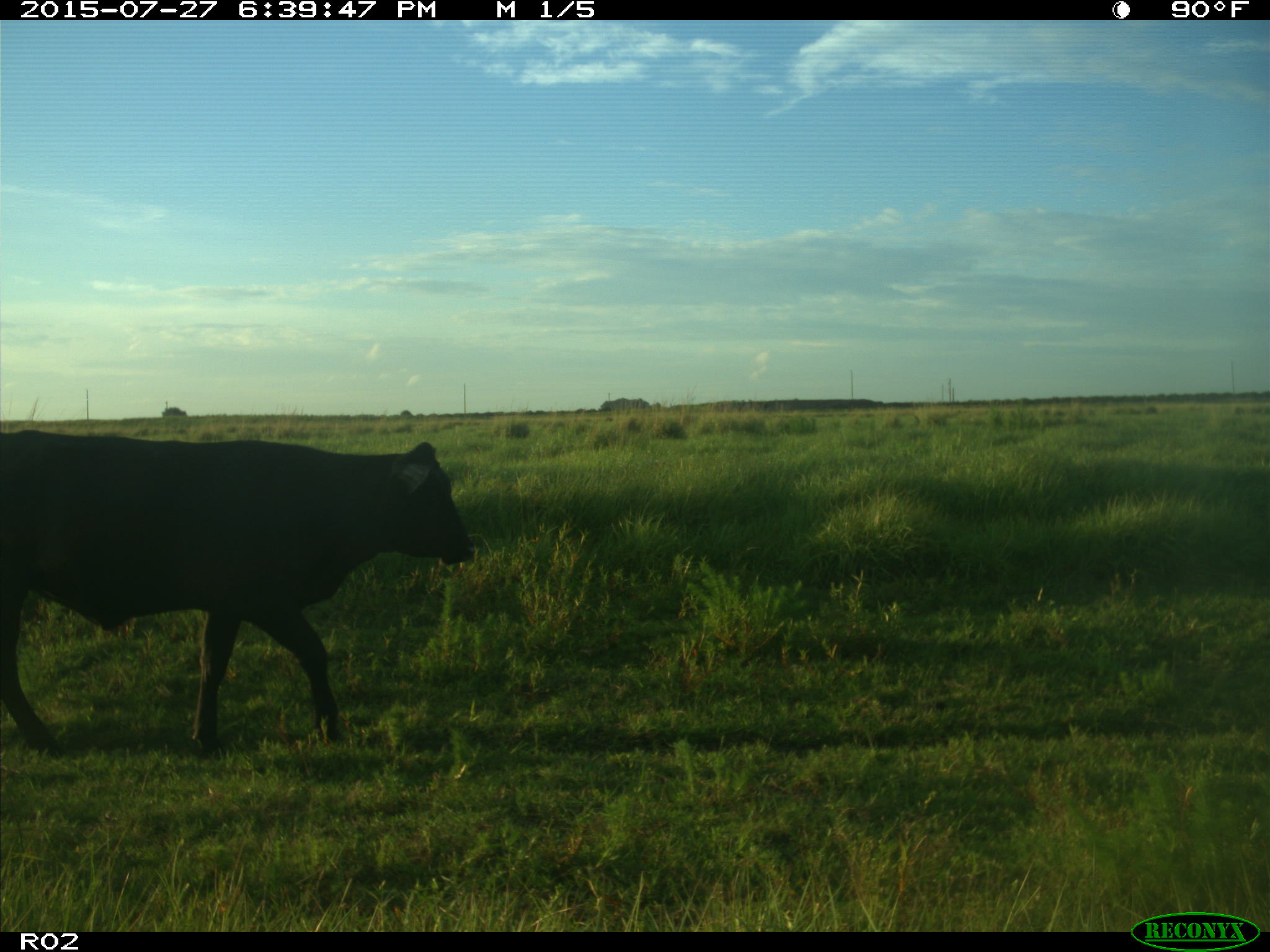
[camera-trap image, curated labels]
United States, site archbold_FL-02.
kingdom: Animalia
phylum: Chordata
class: Mammalia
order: Artiodactyla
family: Bovidae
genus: Bos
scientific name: Bos taurus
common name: domestic cow